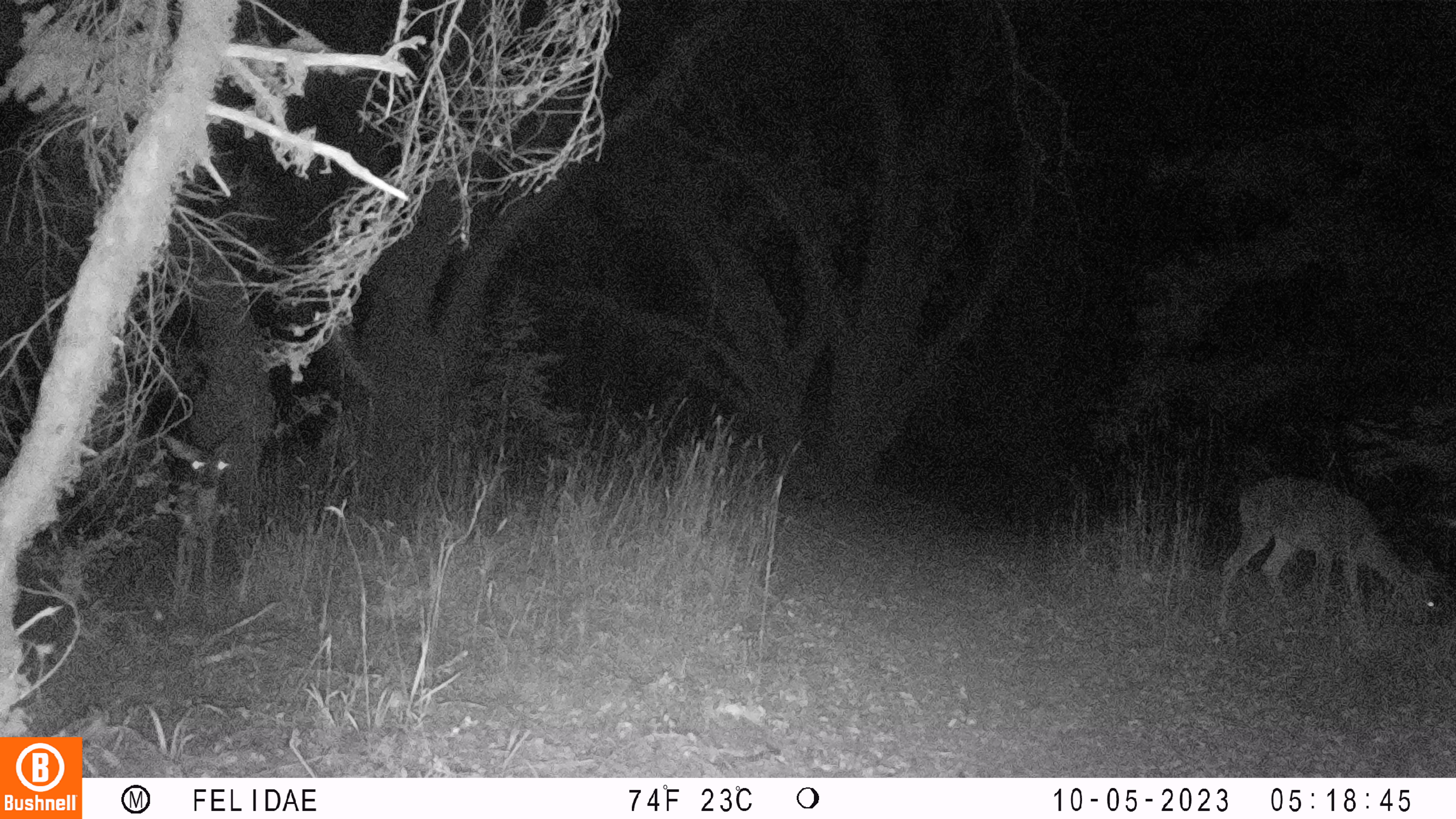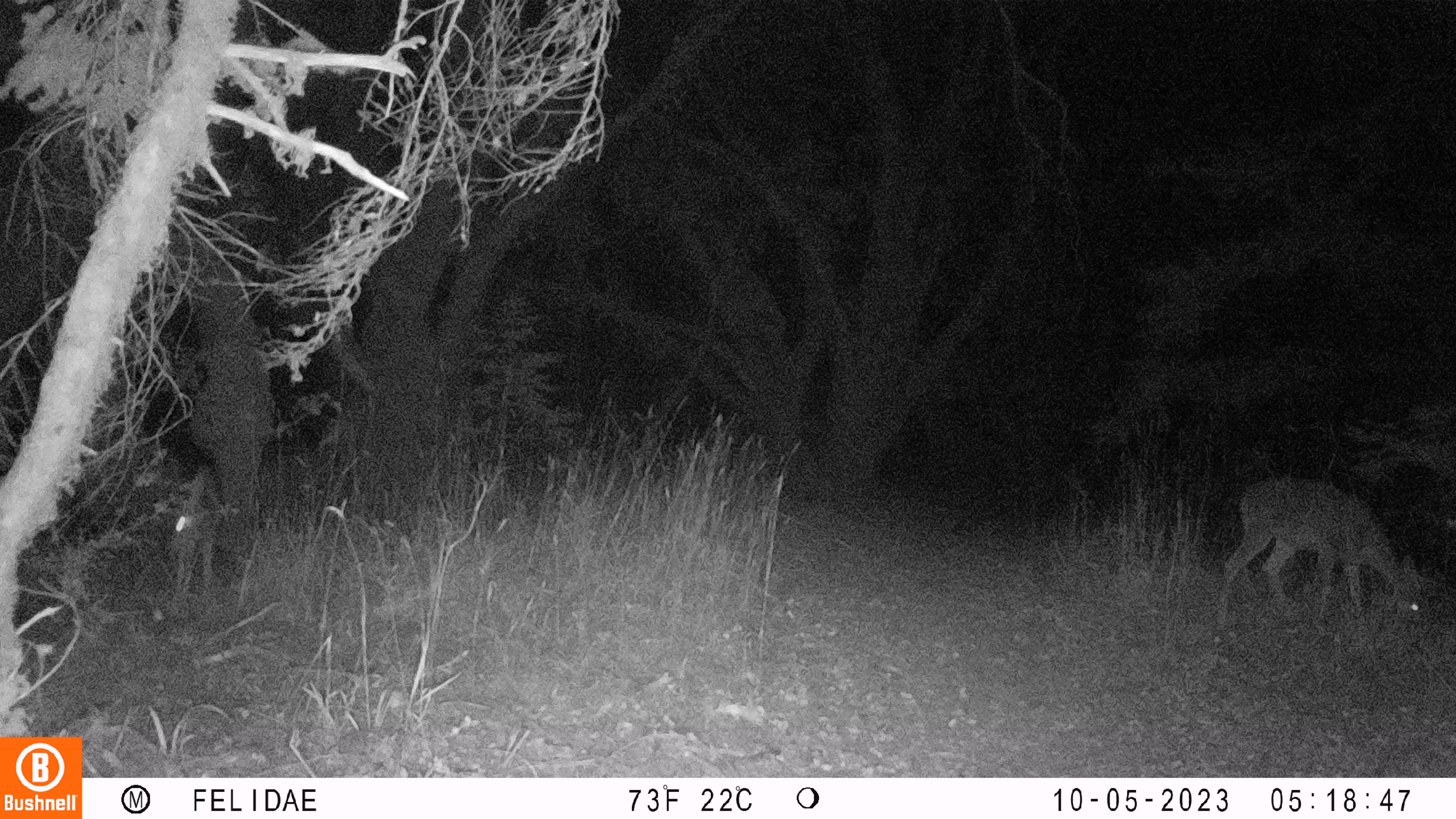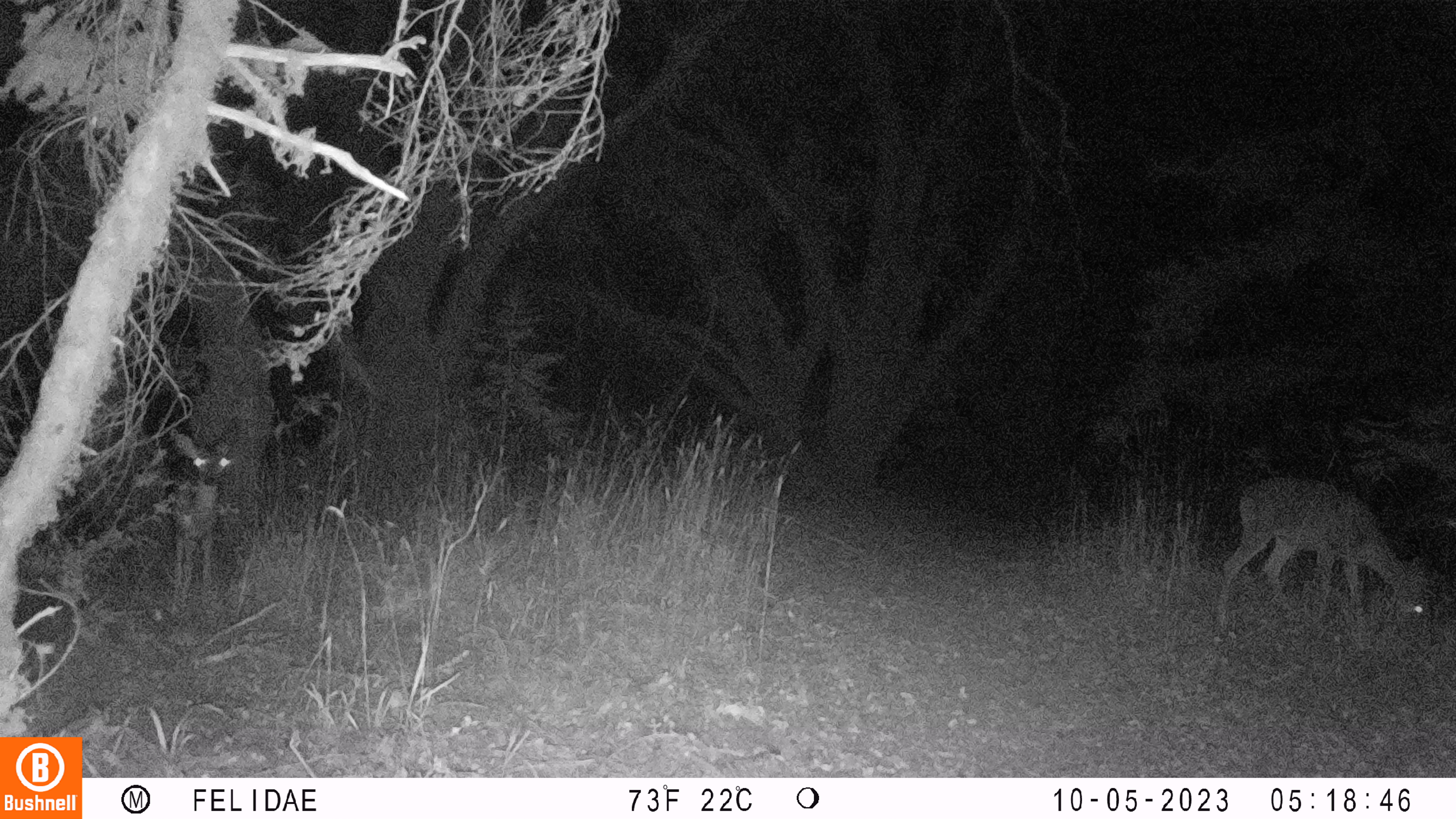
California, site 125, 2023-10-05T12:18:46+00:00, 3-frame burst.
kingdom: Animalia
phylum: Chordata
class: Mammalia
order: Artiodactyla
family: Cervidae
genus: Odocoileus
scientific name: Odocoileus hemionus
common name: mule deer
Mule deer (Odocoileus hemionus).